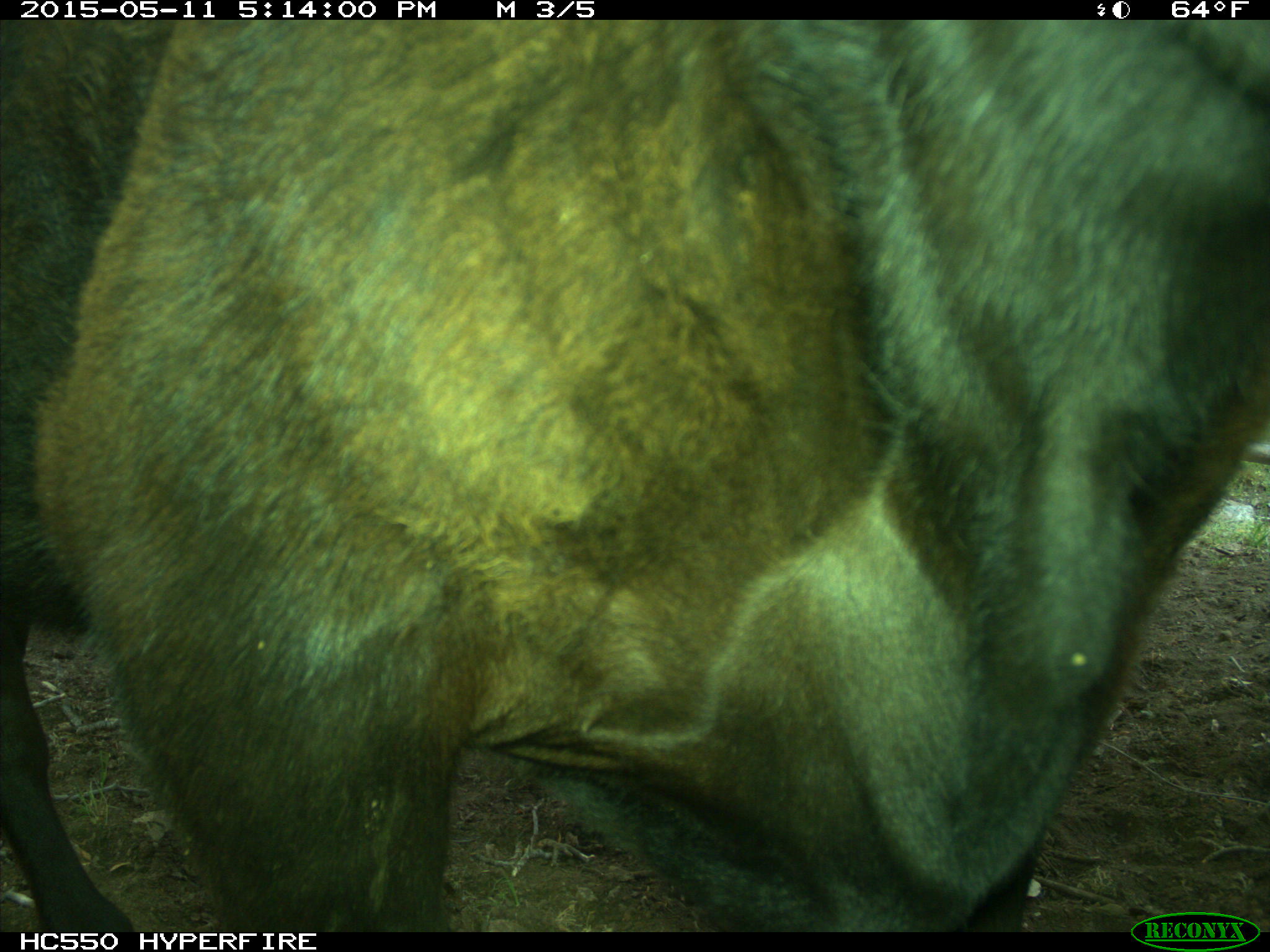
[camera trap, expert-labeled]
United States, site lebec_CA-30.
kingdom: Animalia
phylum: Chordata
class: Mammalia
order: Artiodactyla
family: Bovidae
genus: Bos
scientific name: Bos taurus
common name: domestic cow